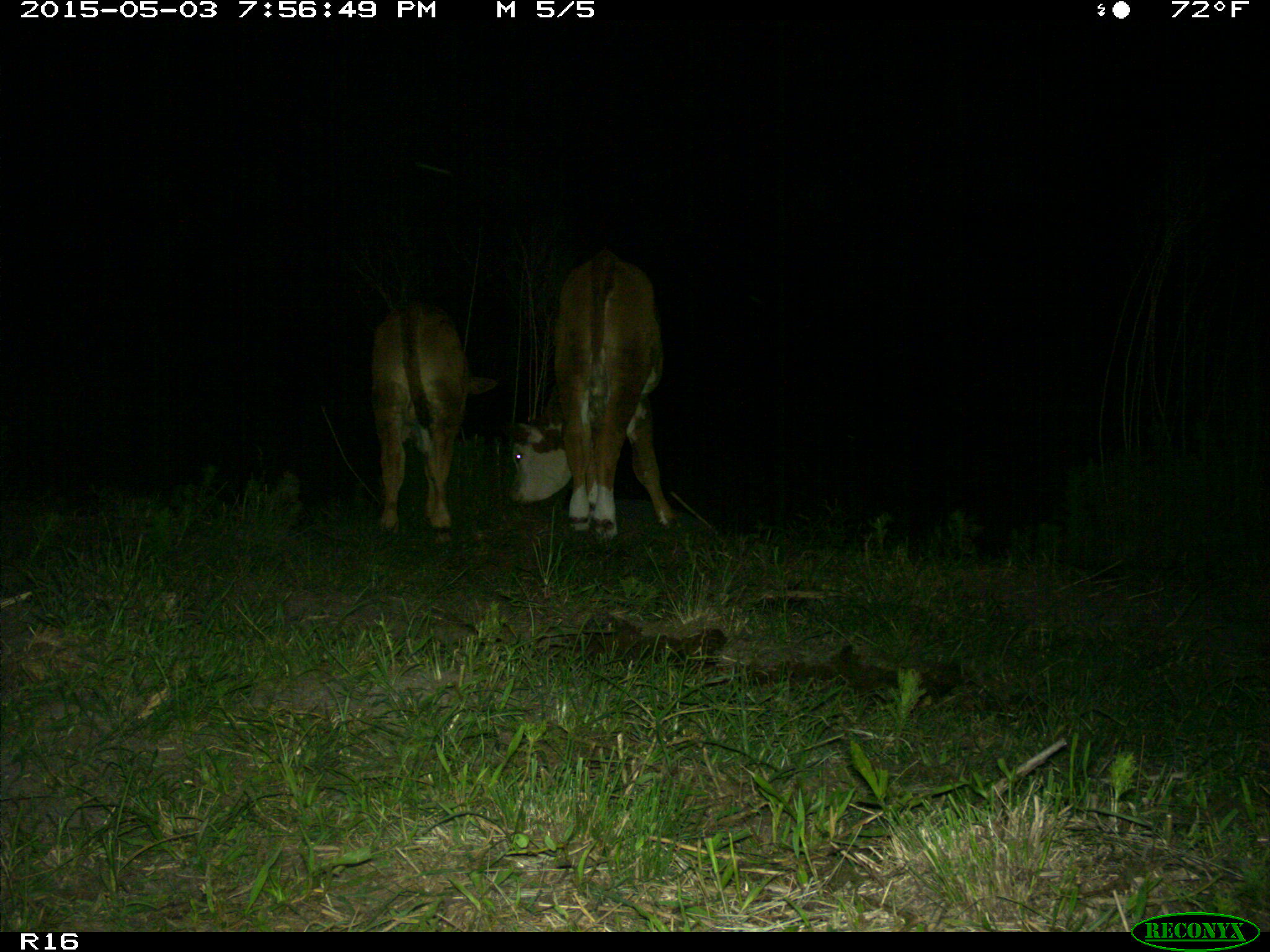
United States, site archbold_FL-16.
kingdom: Animalia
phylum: Chordata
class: Mammalia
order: Artiodactyla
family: Bovidae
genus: Bos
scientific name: Bos taurus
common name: domestic cow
Bos taurus (domestic cow).